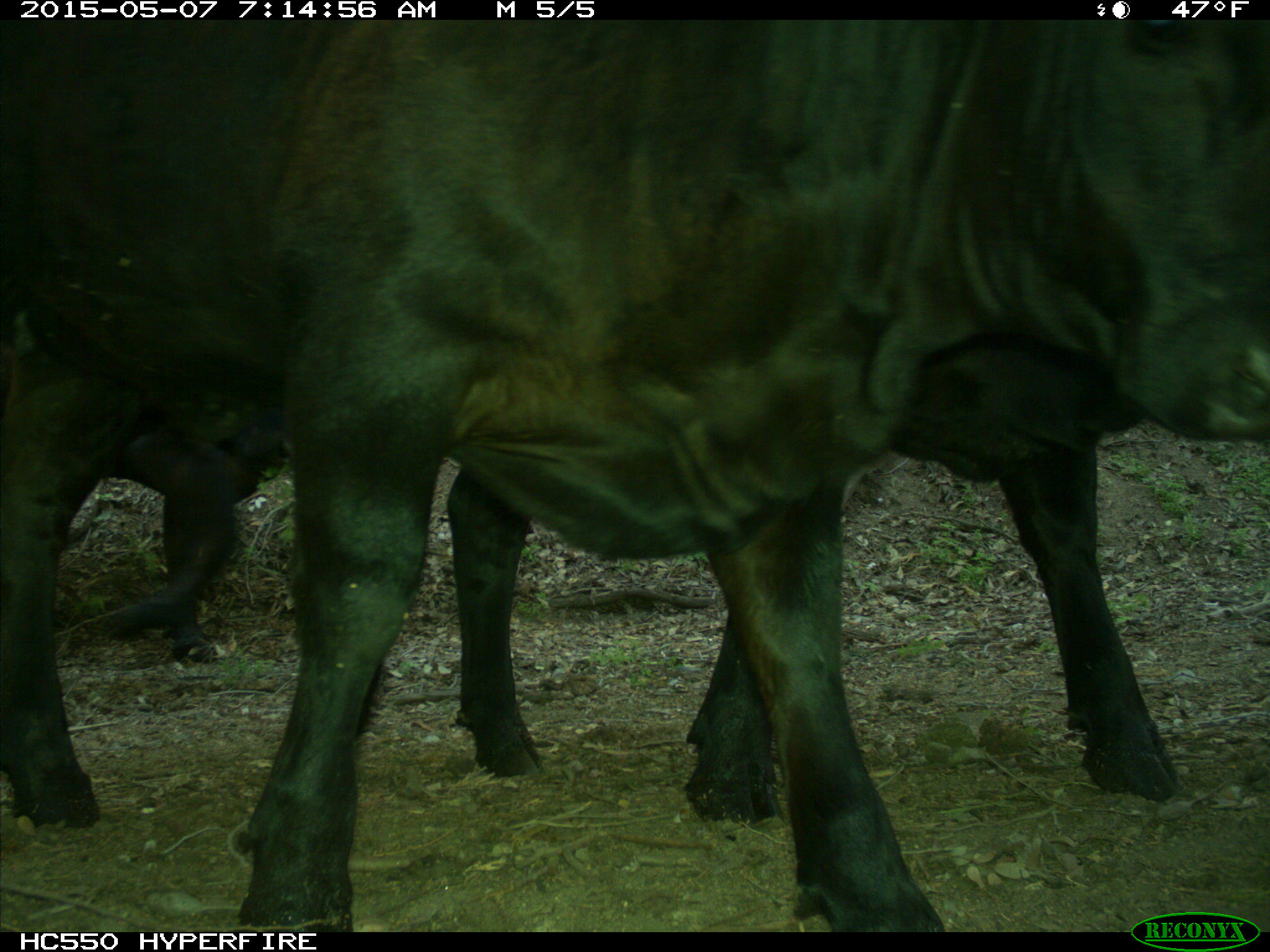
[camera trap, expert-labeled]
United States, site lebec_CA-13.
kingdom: Animalia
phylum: Chordata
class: Mammalia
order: Artiodactyla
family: Bovidae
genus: Bos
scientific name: Bos taurus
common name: domestic cow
Bos taurus (domestic cow).